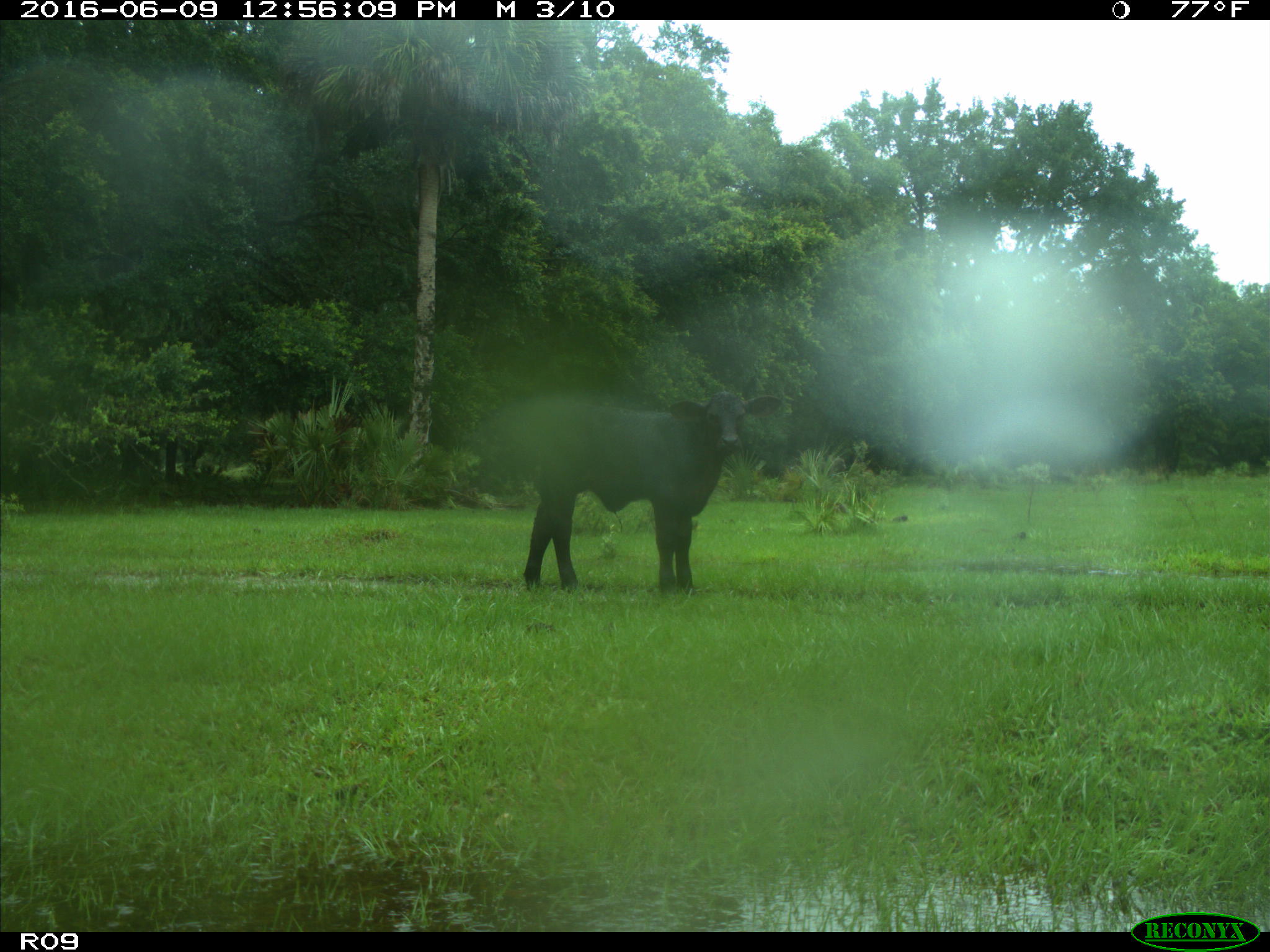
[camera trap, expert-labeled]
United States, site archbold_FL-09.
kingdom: Animalia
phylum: Chordata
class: Mammalia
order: Artiodactyla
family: Bovidae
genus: Bos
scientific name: Bos taurus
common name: domestic cow